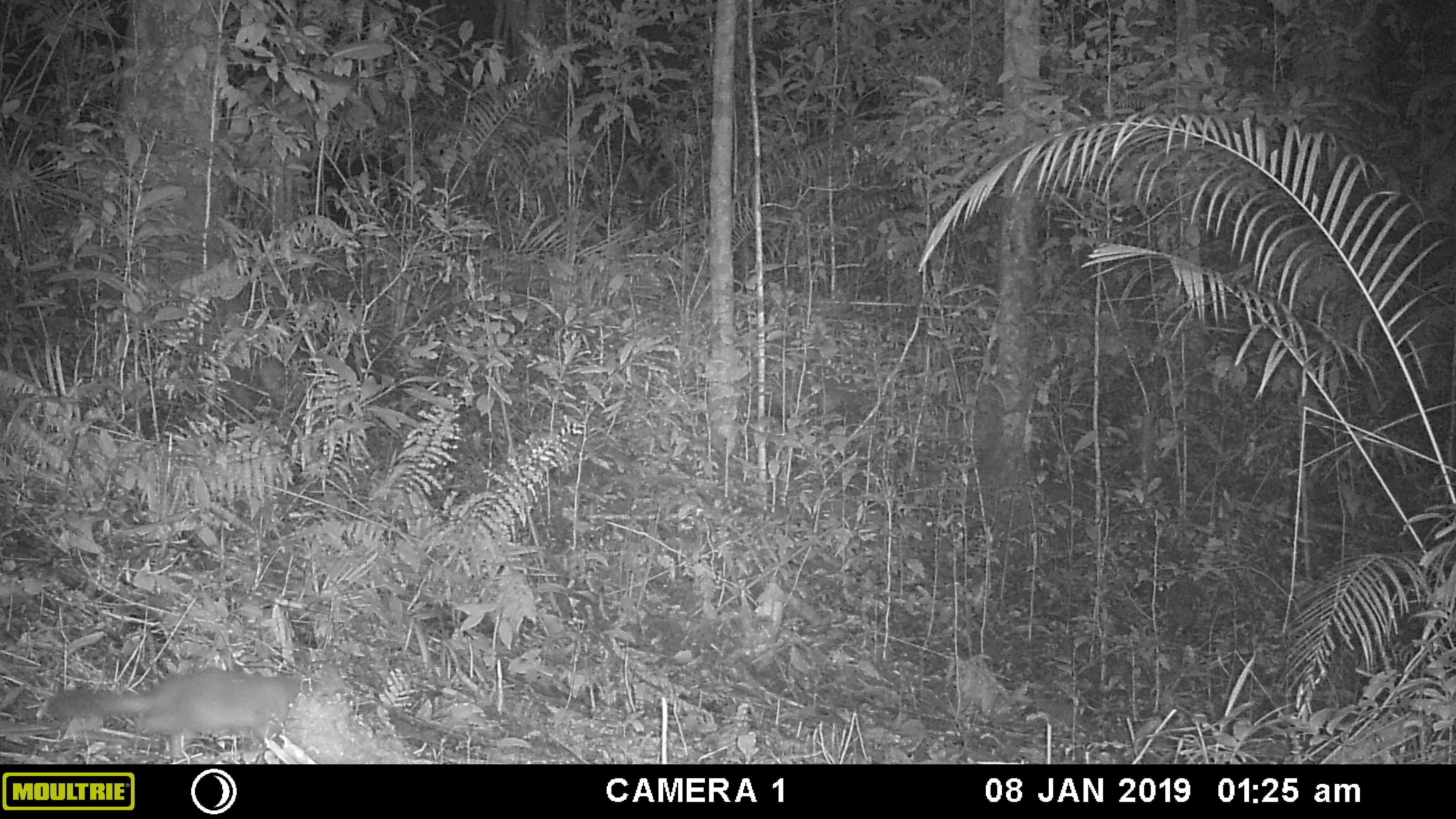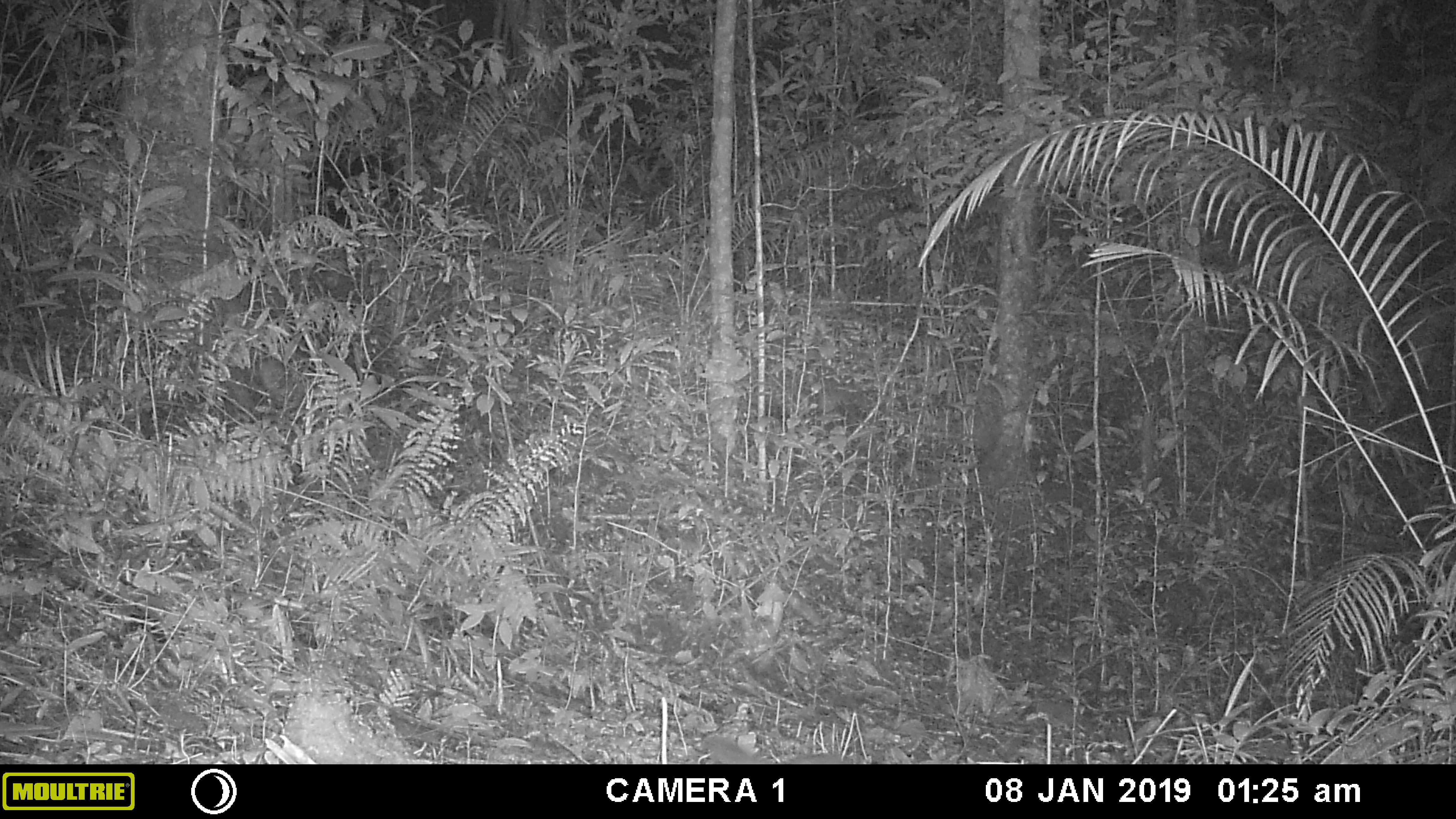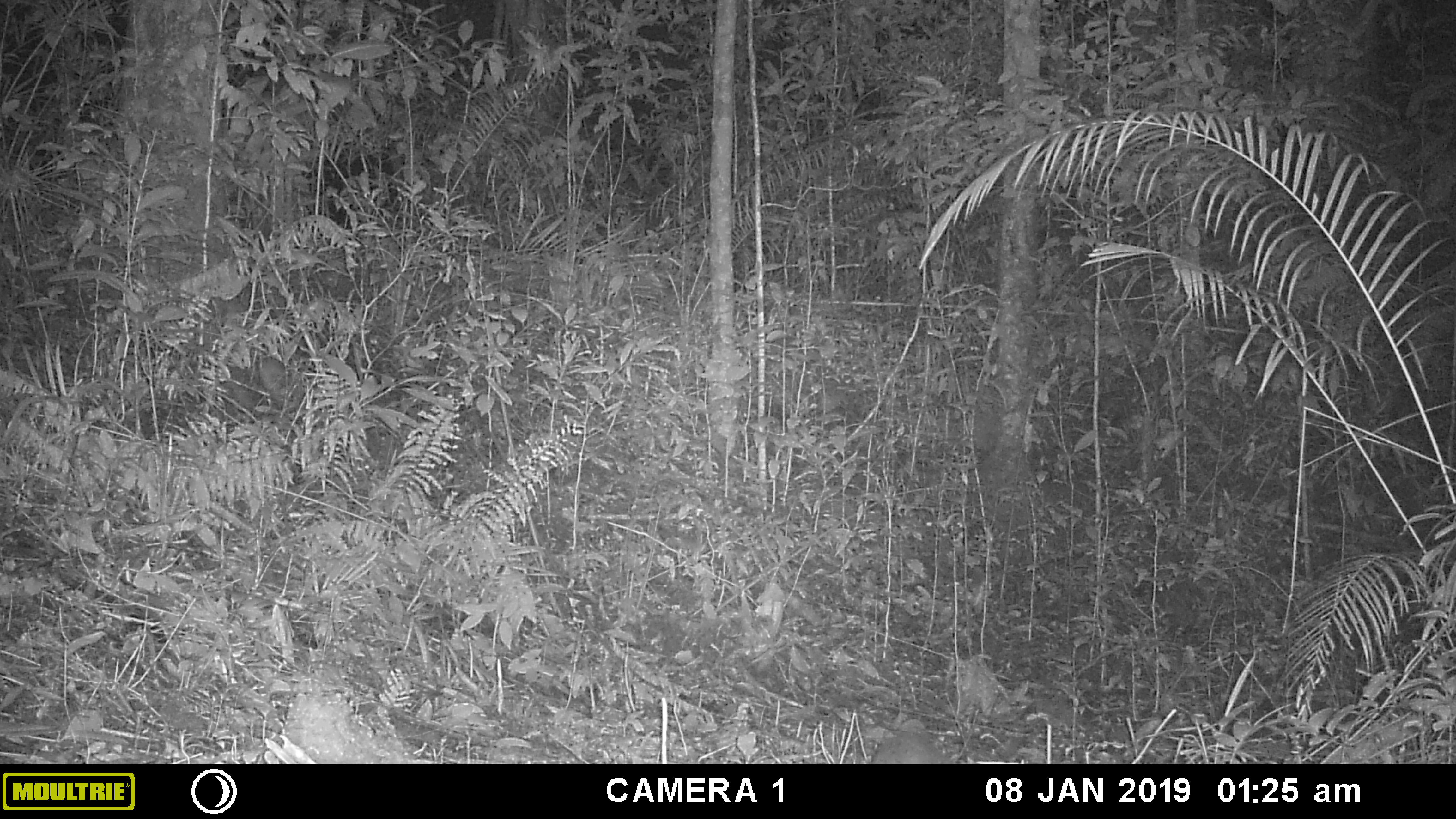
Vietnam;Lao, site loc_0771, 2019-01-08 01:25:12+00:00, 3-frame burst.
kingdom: Animalia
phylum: Chordata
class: Mammalia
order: Carnivora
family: Mustelidae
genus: Melogale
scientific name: Melogale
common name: ferret badger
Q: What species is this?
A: Ferret badger (Melogale).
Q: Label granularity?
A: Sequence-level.